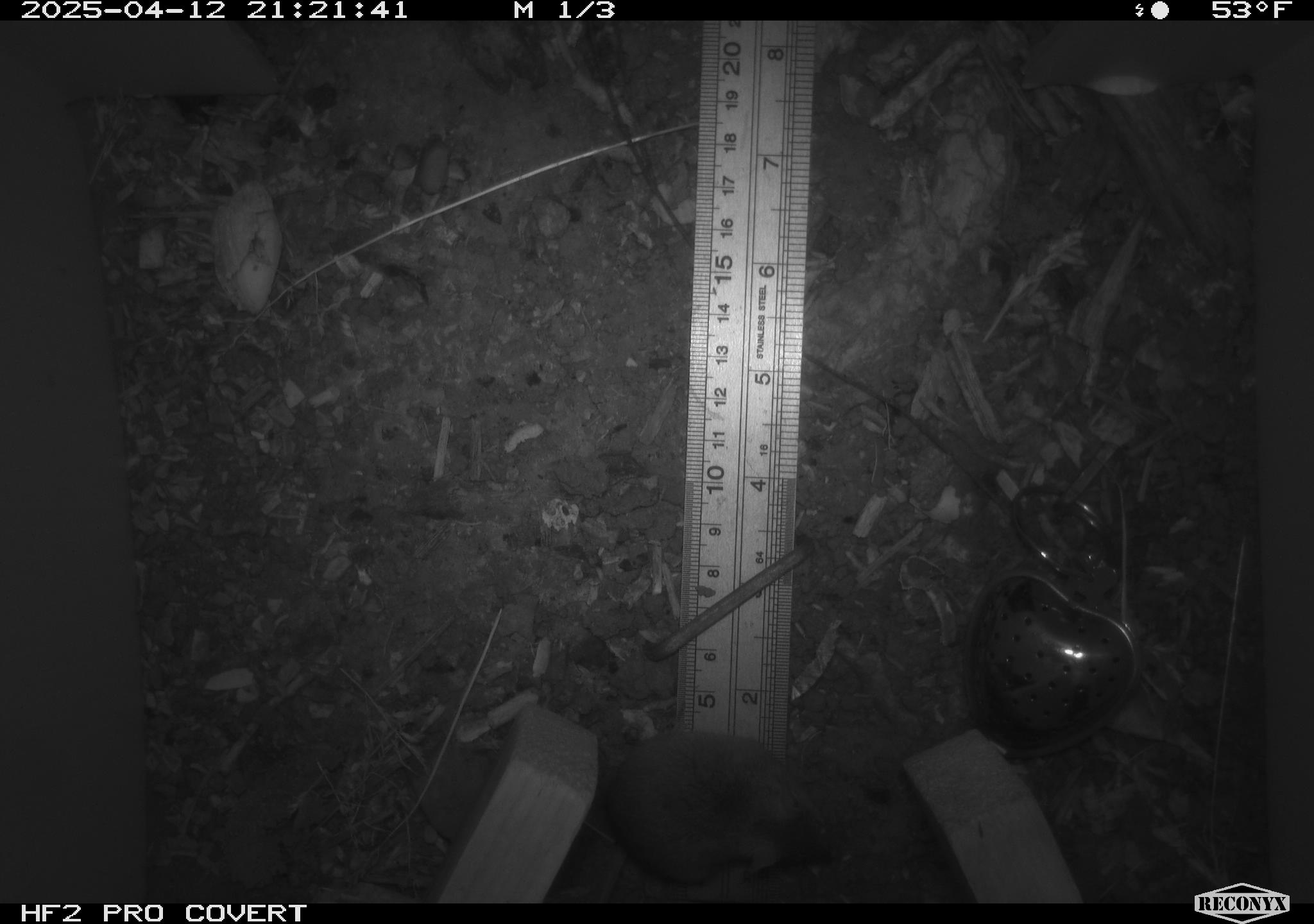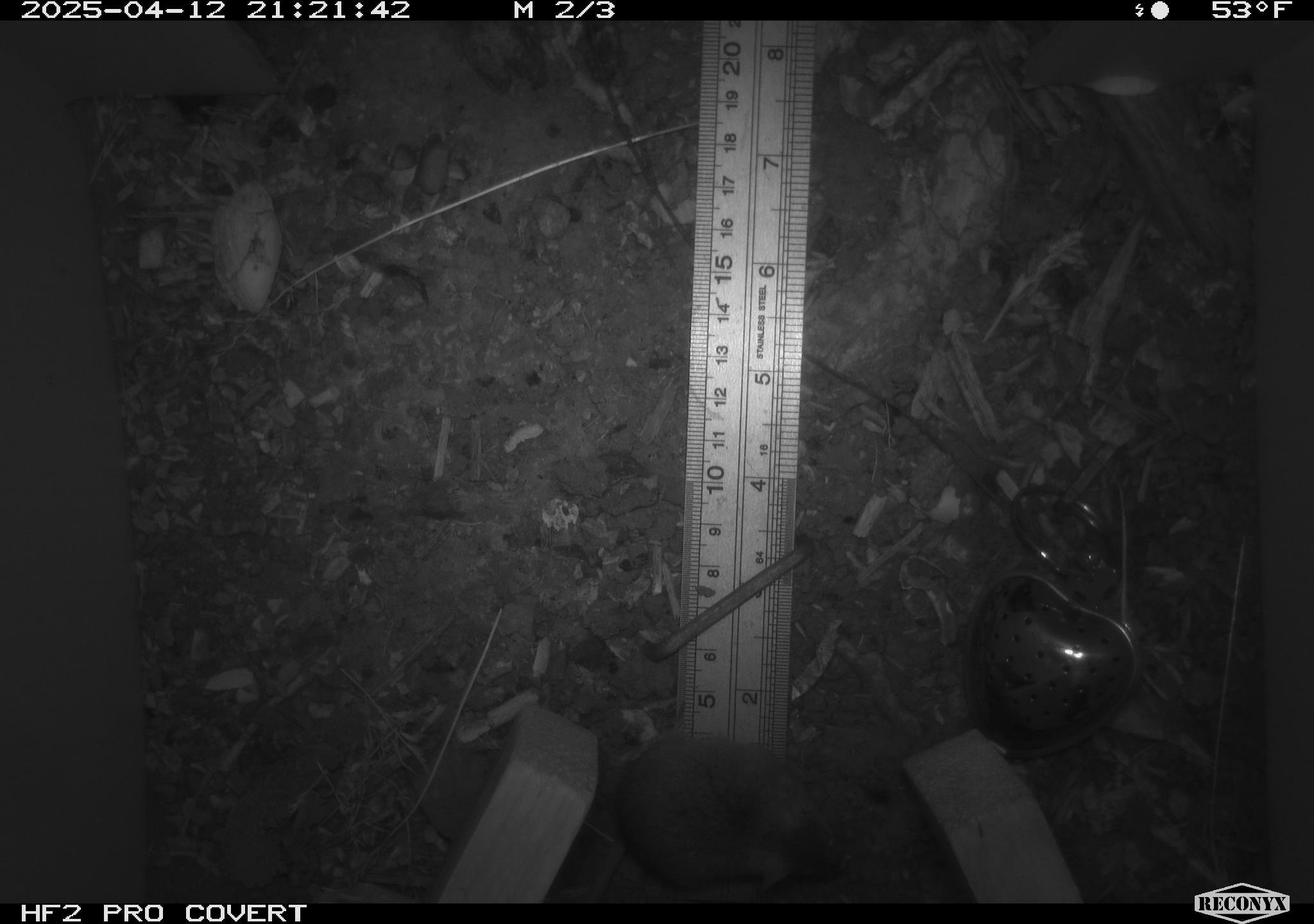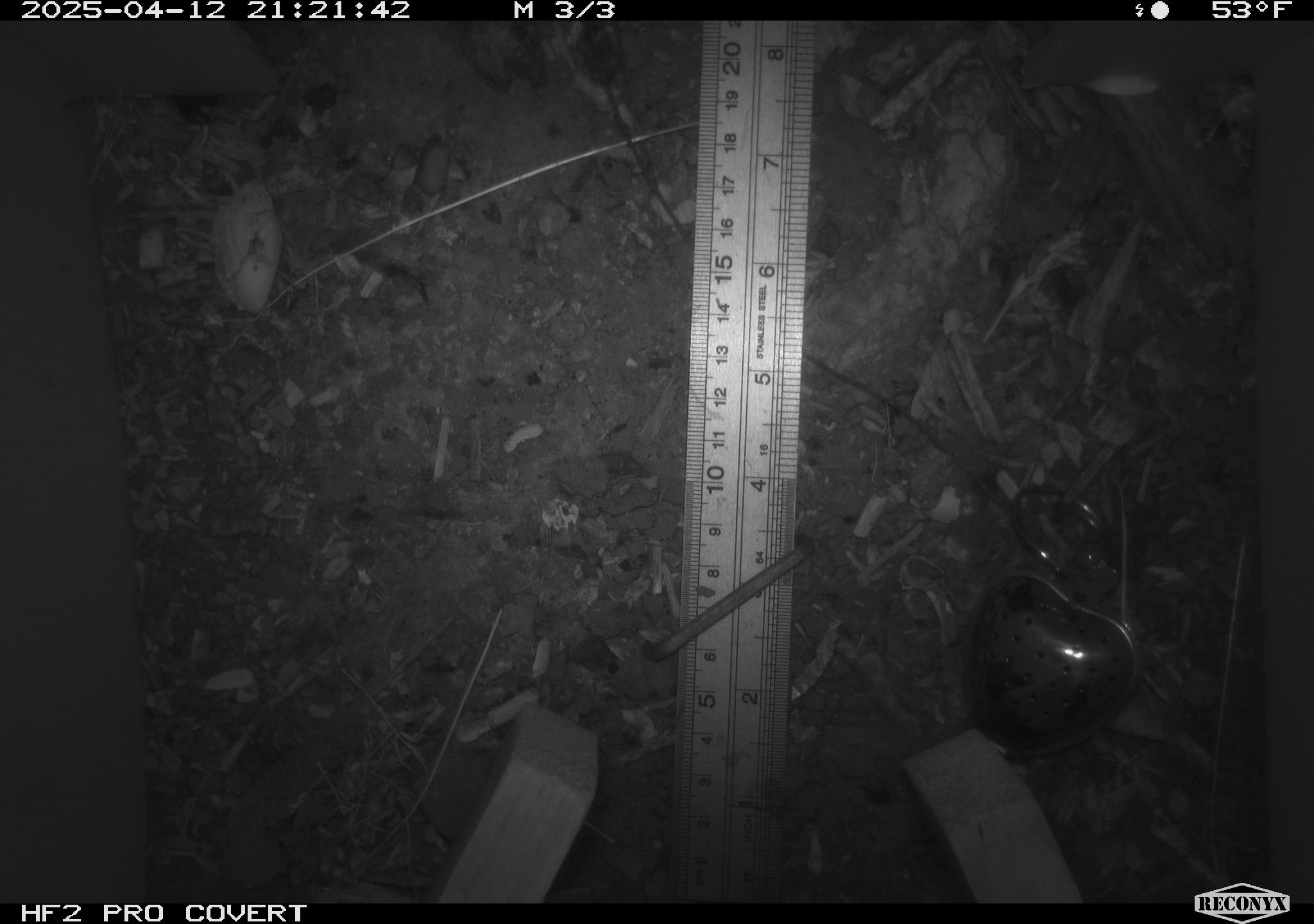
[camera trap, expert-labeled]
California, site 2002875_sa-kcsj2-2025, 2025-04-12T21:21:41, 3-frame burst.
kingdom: Animalia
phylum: Chordata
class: Mammalia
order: Rodentia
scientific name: Rodentia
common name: rodent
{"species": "rodent (Rodentia)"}